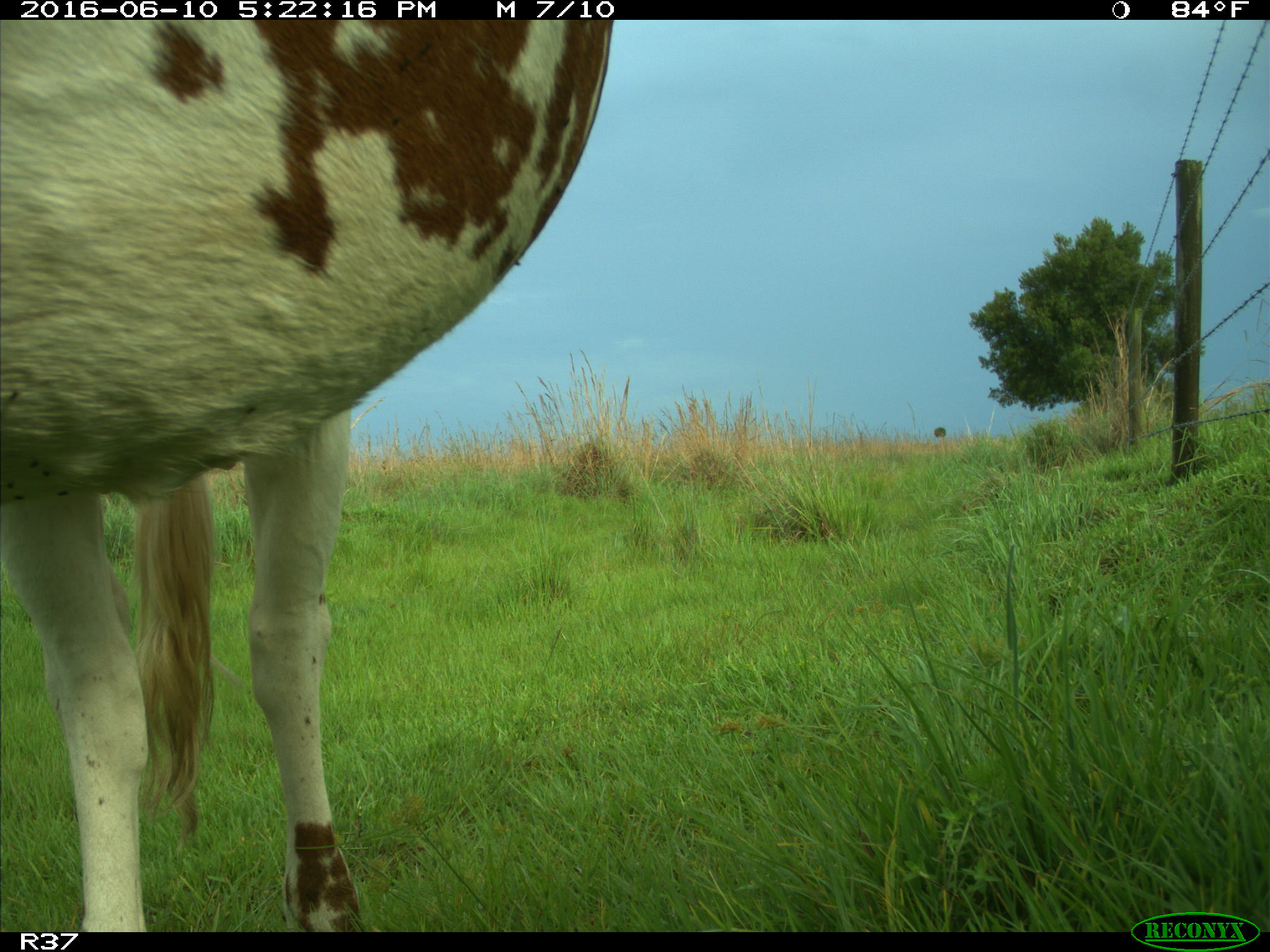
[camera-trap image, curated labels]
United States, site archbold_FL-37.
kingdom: Animalia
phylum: Chordata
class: Mammalia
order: Artiodactyla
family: Bovidae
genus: Bos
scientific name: Bos taurus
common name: domestic cow